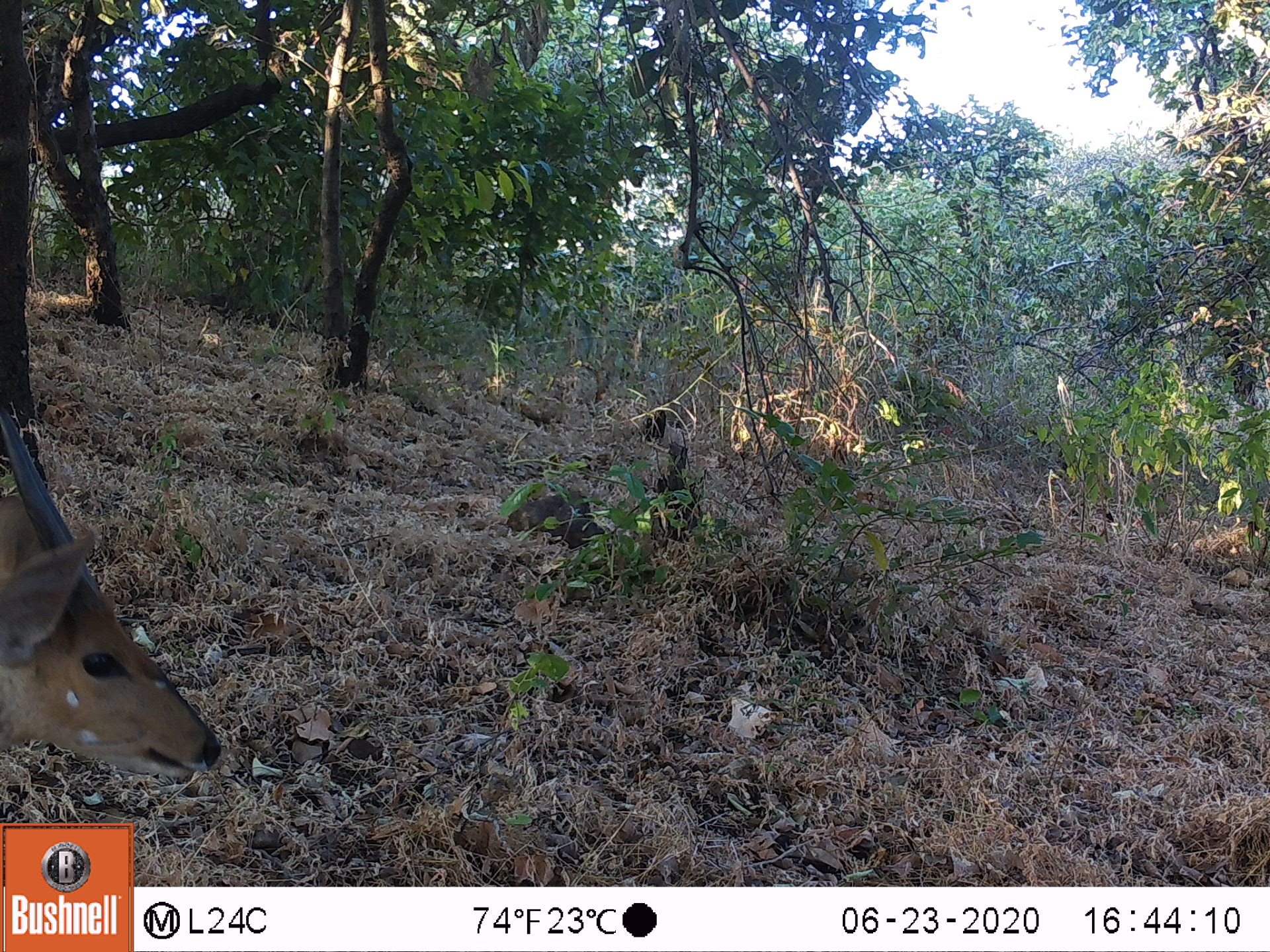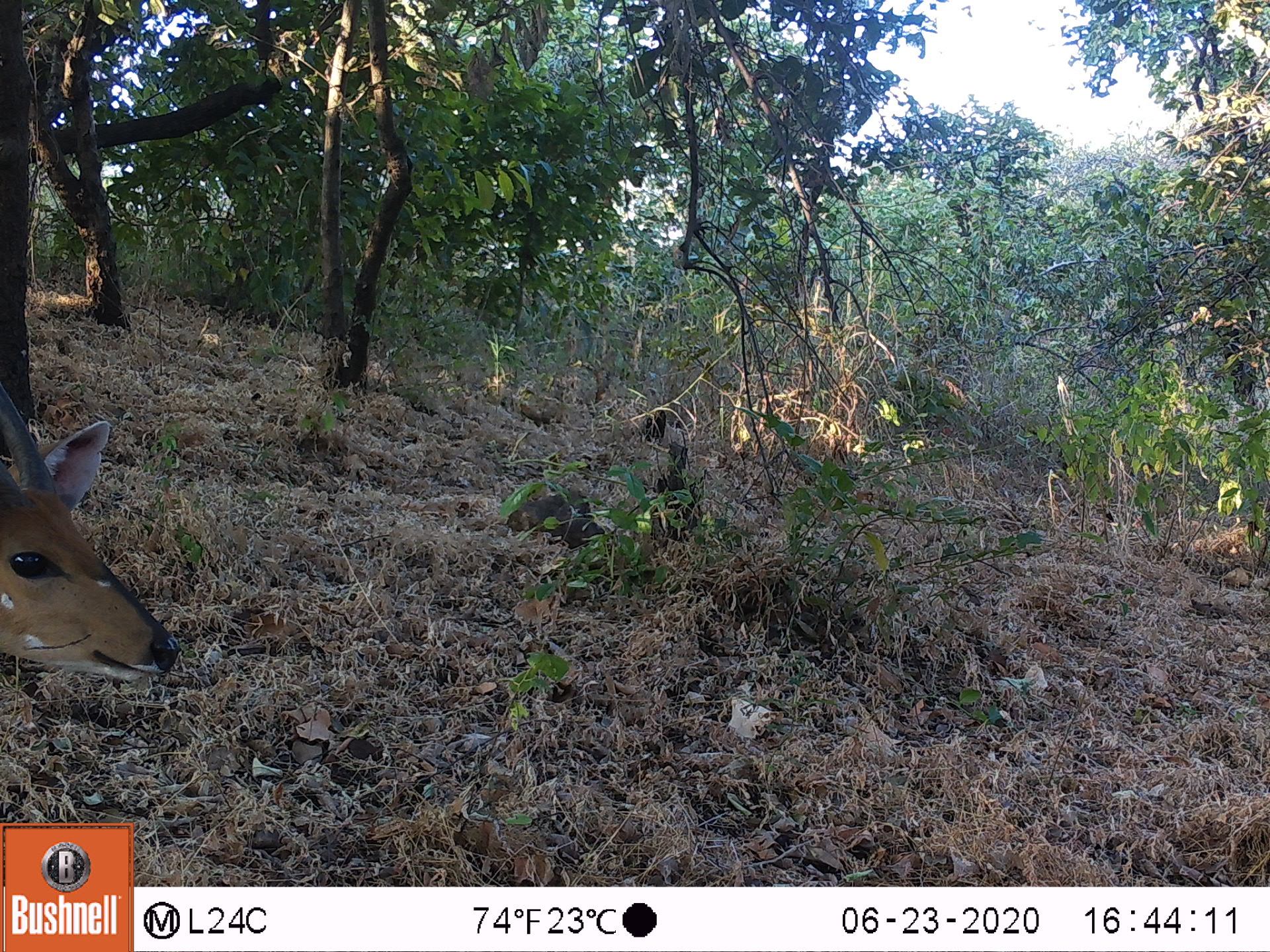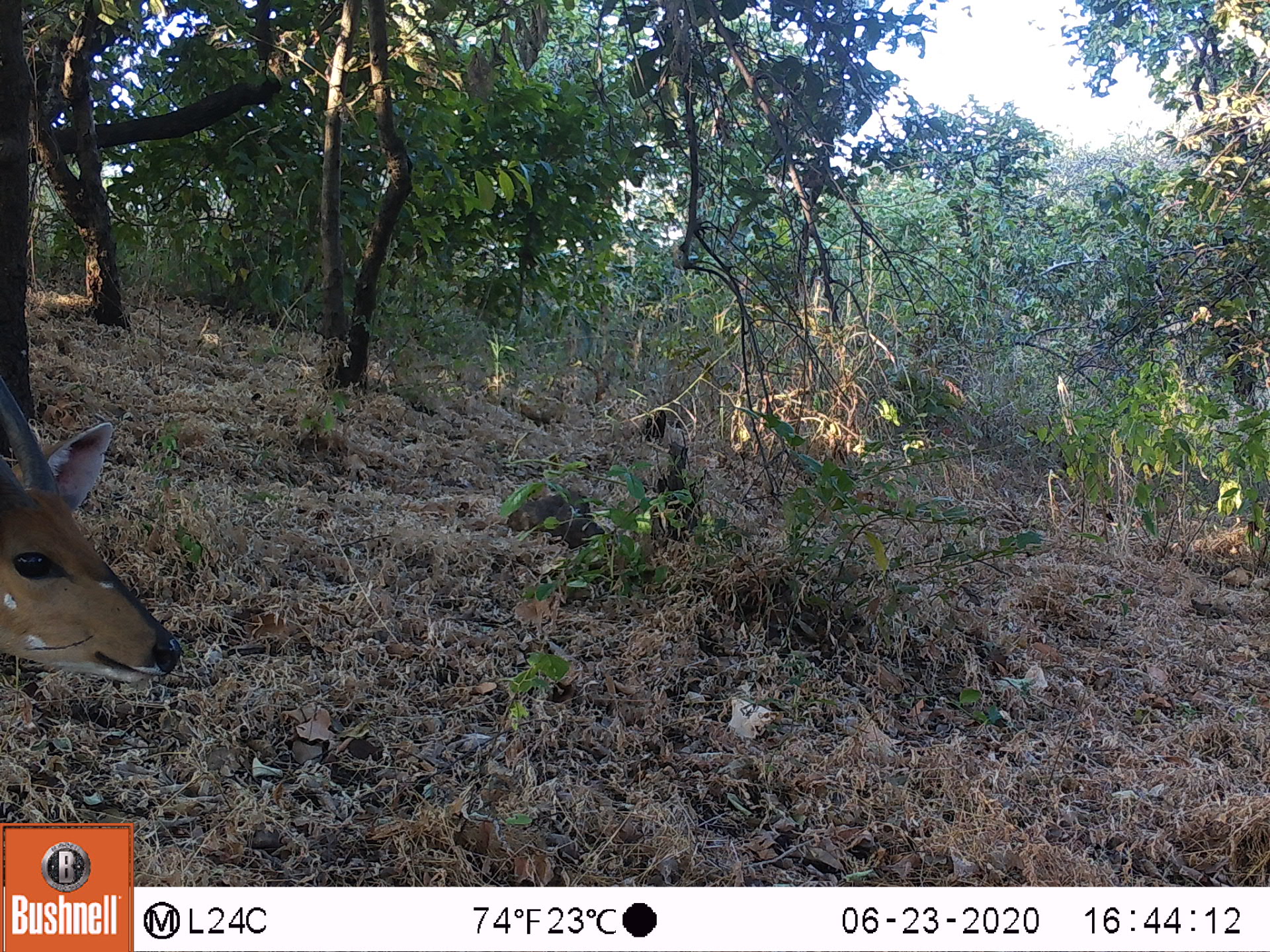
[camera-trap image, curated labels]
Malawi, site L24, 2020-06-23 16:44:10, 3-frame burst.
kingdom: Animalia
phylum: Chordata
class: Mammalia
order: Artiodactyla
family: Bovidae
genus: Tragelaphus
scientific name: Tragelaphus sylvaticus sylvaticus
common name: cape bushbuck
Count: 1.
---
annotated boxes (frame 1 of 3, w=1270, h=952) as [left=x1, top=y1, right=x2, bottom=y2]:
cape bushbuck: [left=0, top=392, right=225, bottom=790]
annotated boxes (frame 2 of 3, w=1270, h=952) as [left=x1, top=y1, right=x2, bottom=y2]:
cape bushbuck: [left=0, top=372, right=180, bottom=687]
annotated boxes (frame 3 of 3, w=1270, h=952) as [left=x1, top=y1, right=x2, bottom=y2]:
cape bushbuck: [left=0, top=368, right=183, bottom=691]